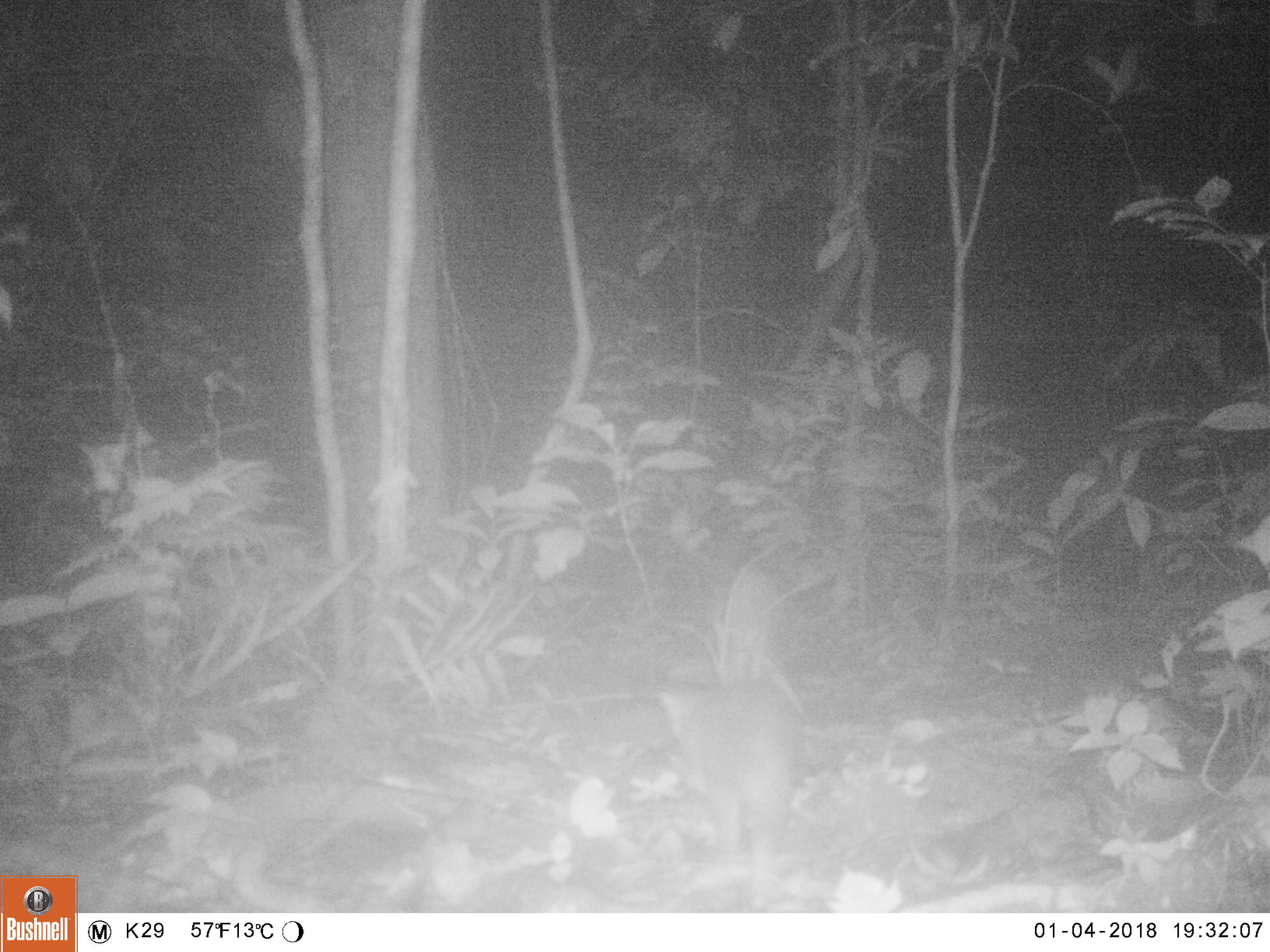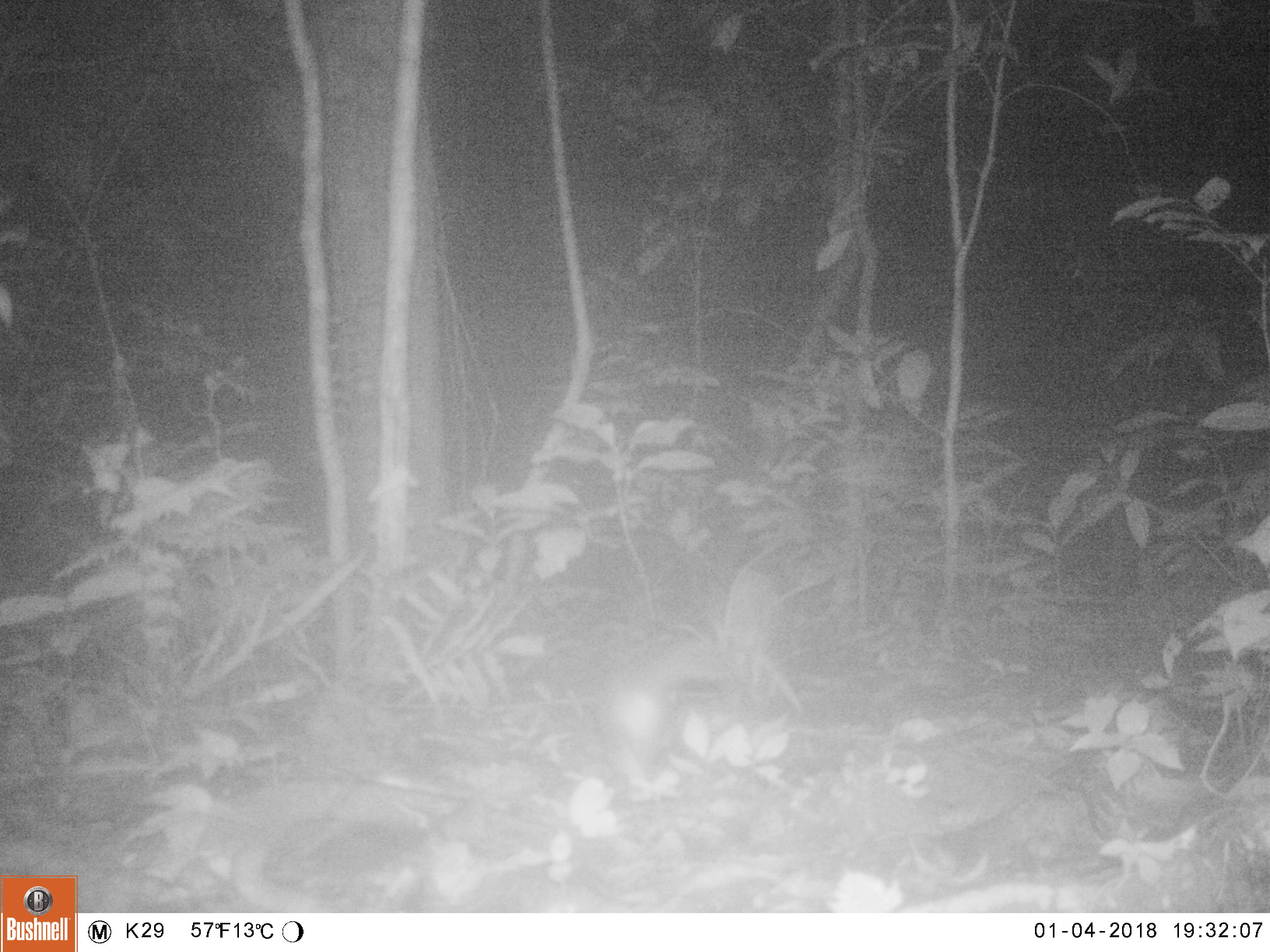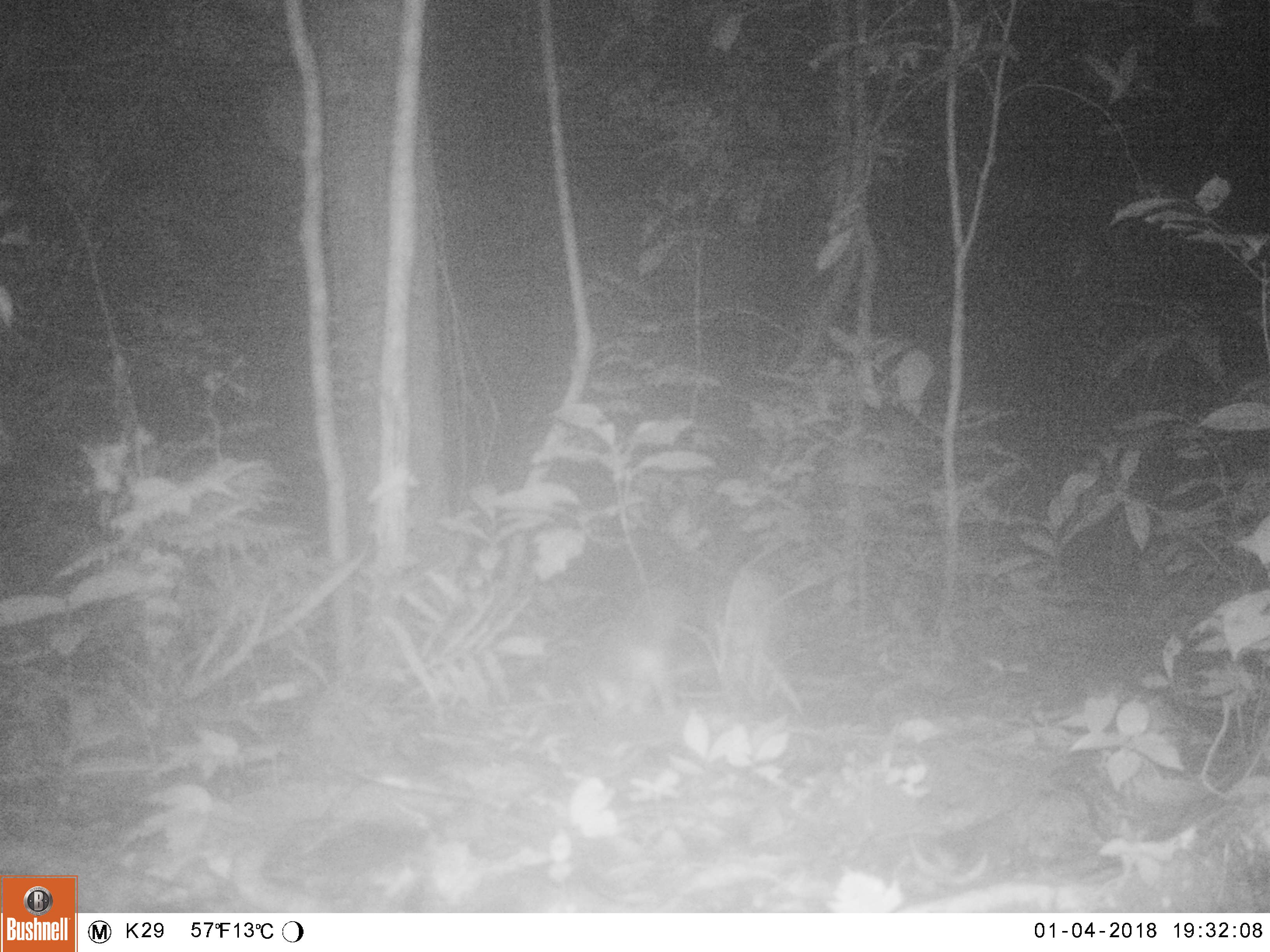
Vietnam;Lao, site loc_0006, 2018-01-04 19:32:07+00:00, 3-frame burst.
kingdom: Animalia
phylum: Chordata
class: Mammalia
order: Carnivora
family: Mustelidae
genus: Melogale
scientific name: Melogale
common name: ferret badger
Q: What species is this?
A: Ferret badger (Melogale).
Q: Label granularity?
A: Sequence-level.